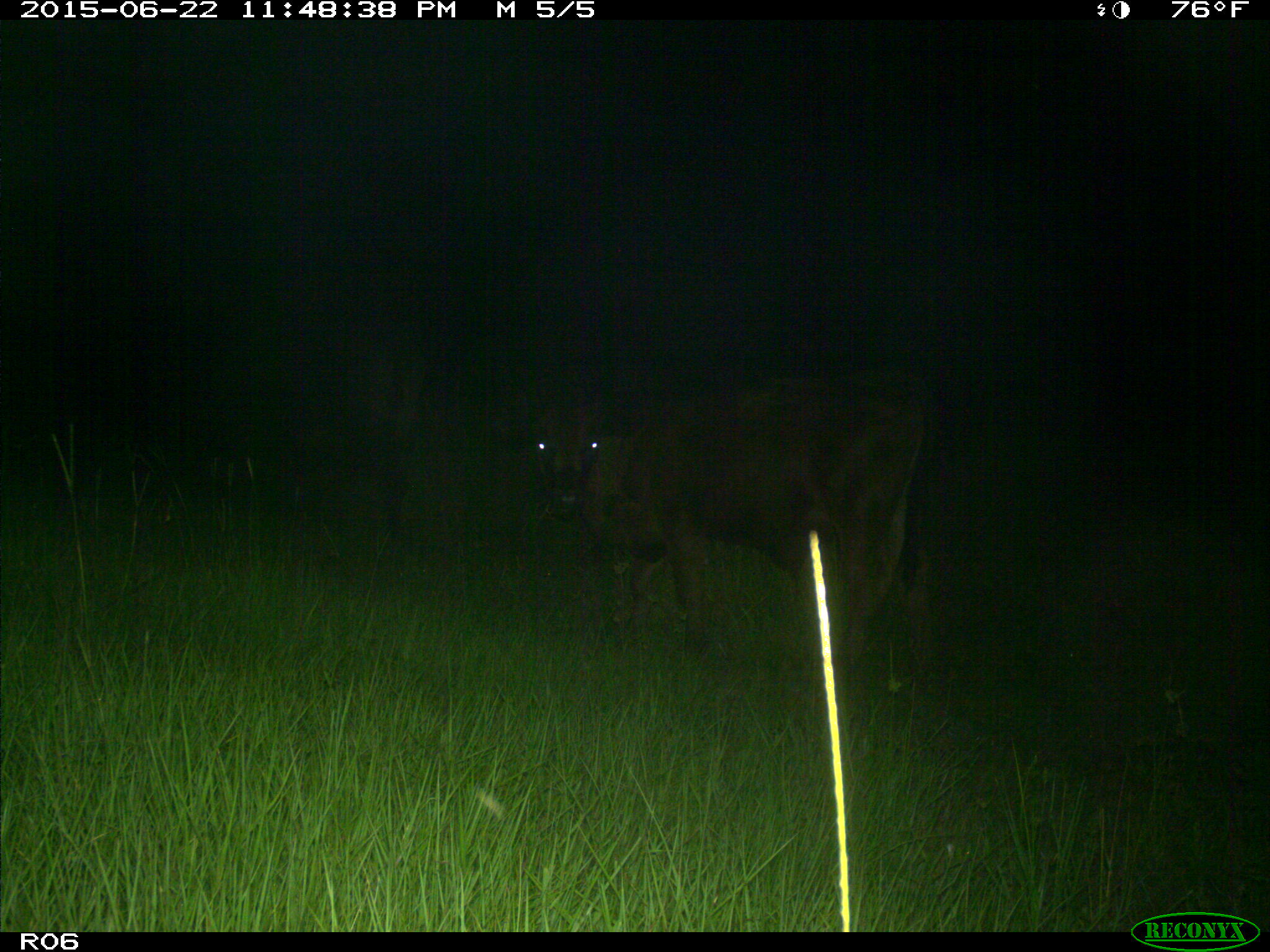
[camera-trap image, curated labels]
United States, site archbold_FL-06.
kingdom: Animalia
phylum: Chordata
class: Mammalia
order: Artiodactyla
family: Bovidae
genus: Bos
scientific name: Bos taurus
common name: domestic cow